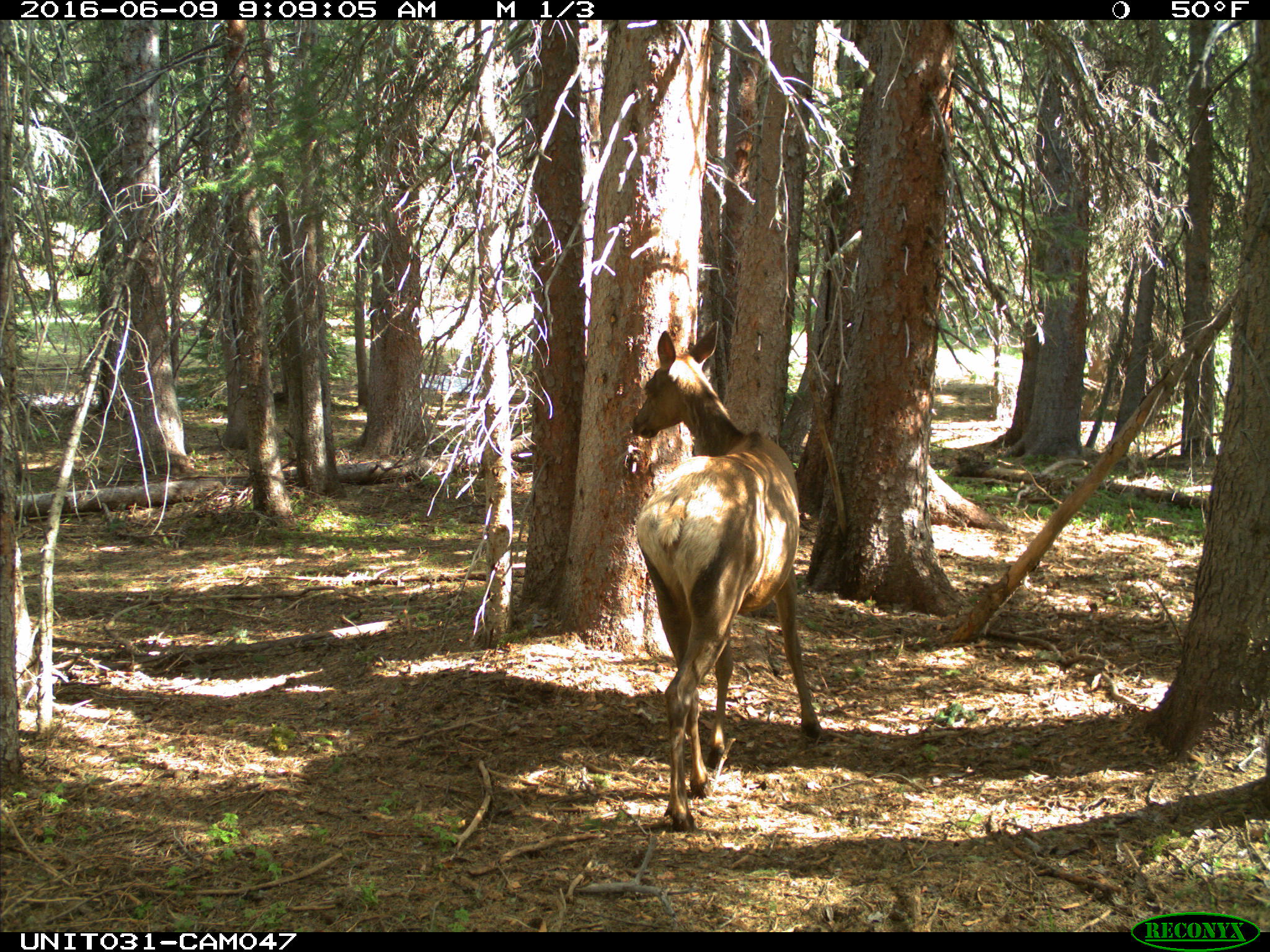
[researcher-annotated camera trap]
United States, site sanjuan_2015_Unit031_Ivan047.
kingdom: Animalia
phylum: Chordata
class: Mammalia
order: Artiodactyla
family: Cervidae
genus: Cervus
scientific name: Cervus elaphus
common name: red deer